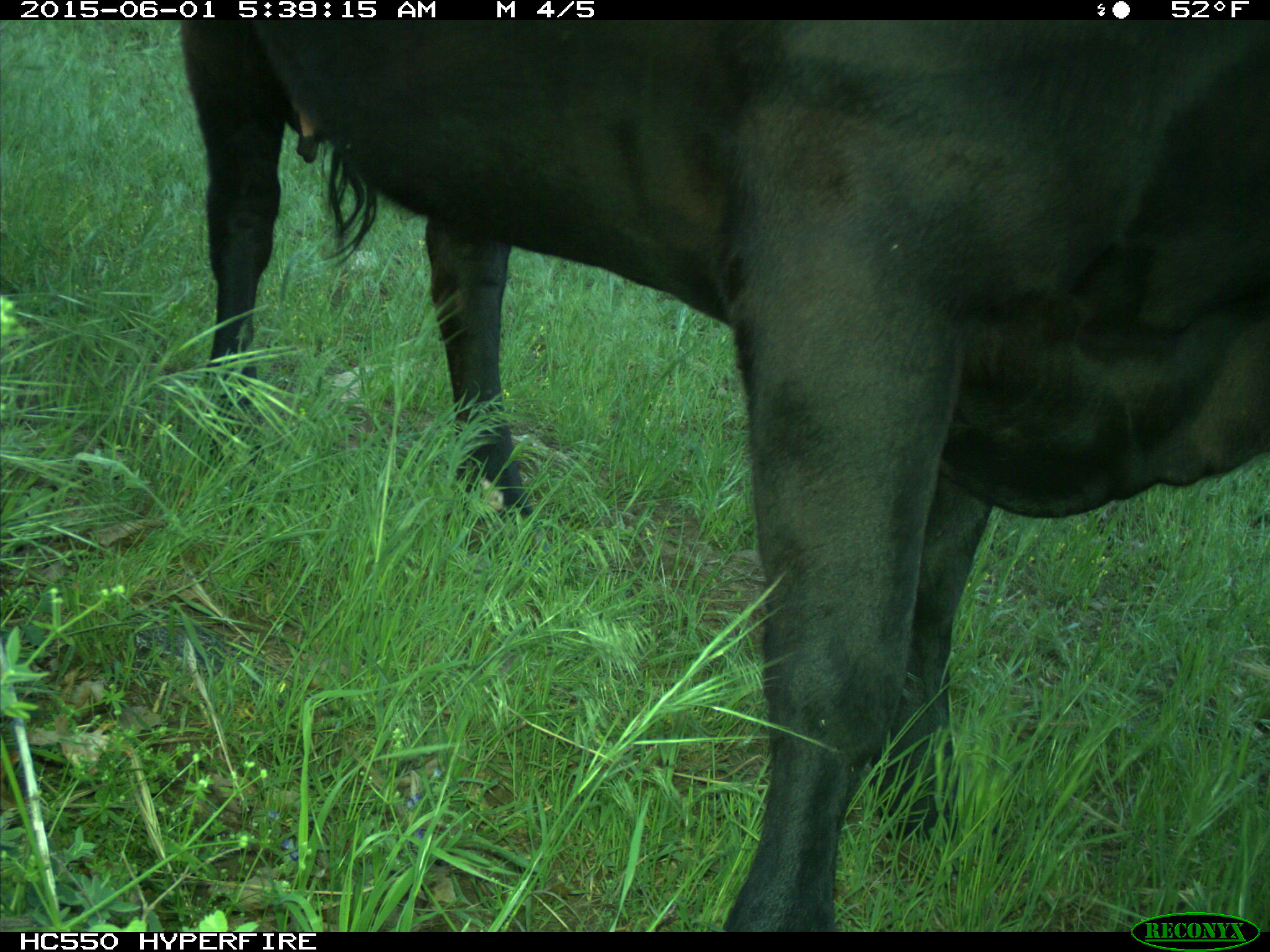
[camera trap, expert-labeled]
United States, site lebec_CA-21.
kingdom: Animalia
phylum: Chordata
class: Mammalia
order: Artiodactyla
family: Bovidae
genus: Bos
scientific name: Bos taurus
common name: domestic cow